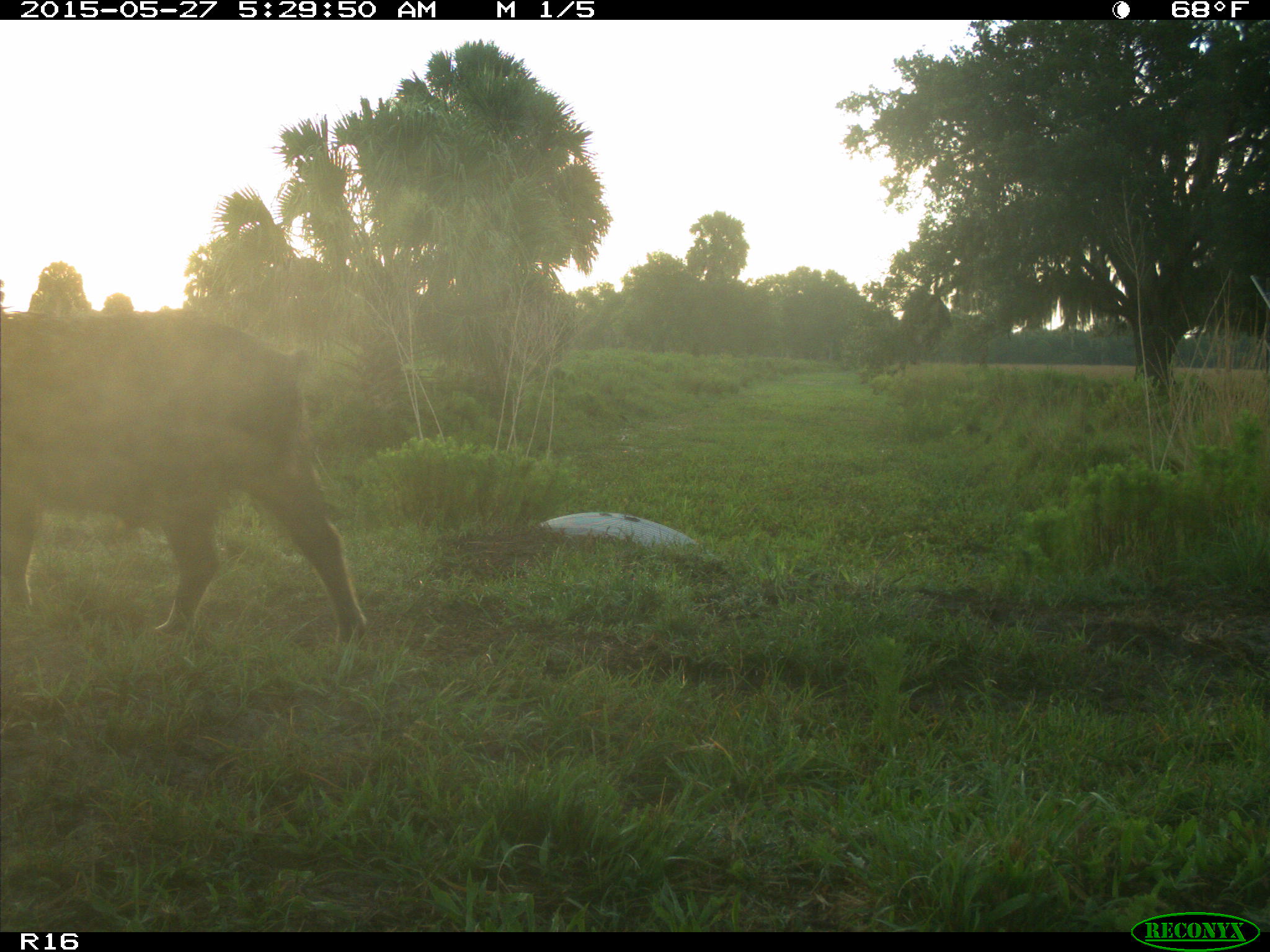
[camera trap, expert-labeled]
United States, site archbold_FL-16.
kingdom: Animalia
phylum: Chordata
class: Mammalia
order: Artiodactyla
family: Suidae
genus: Sus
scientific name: Sus scrofa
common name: wild boar